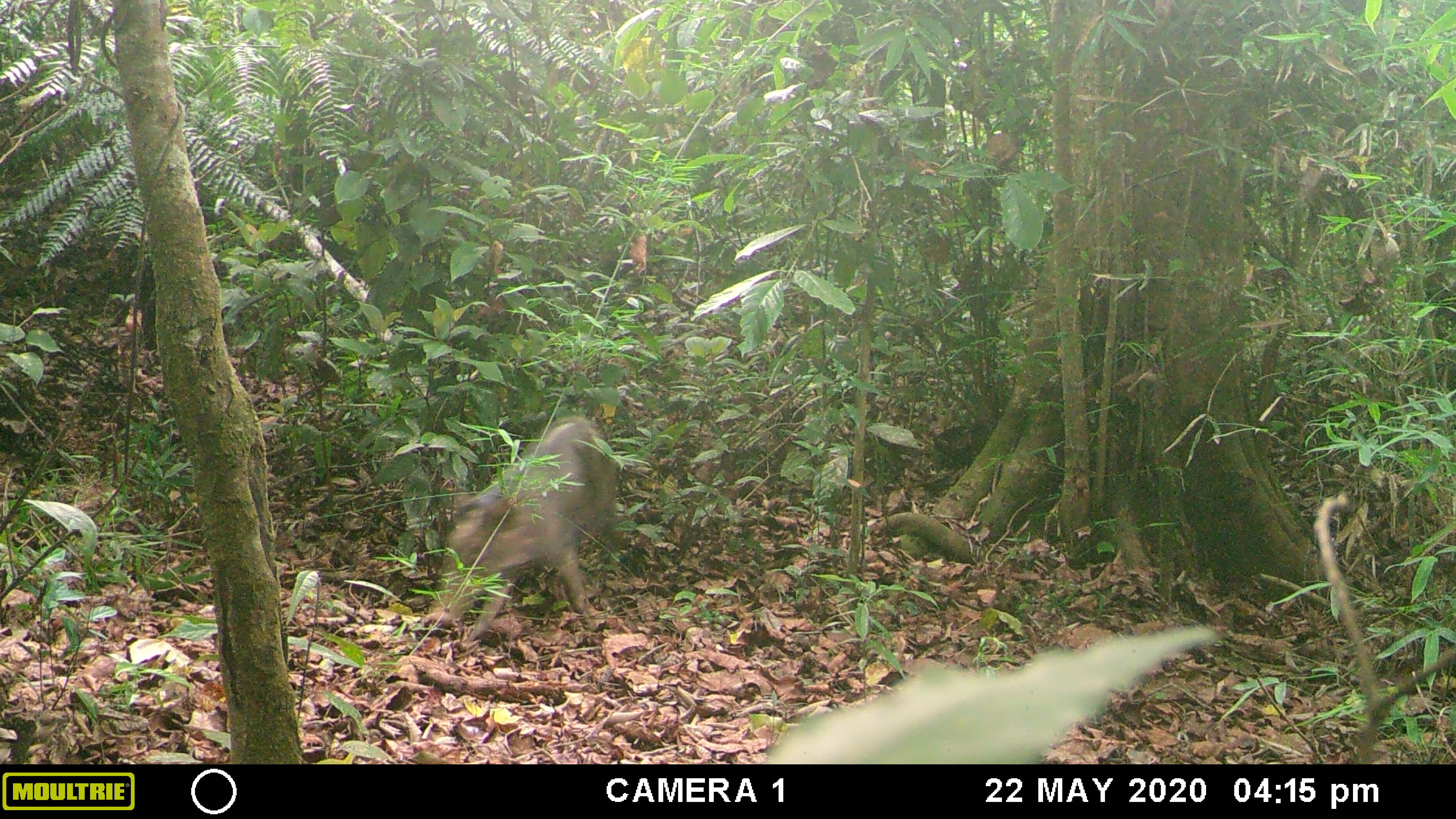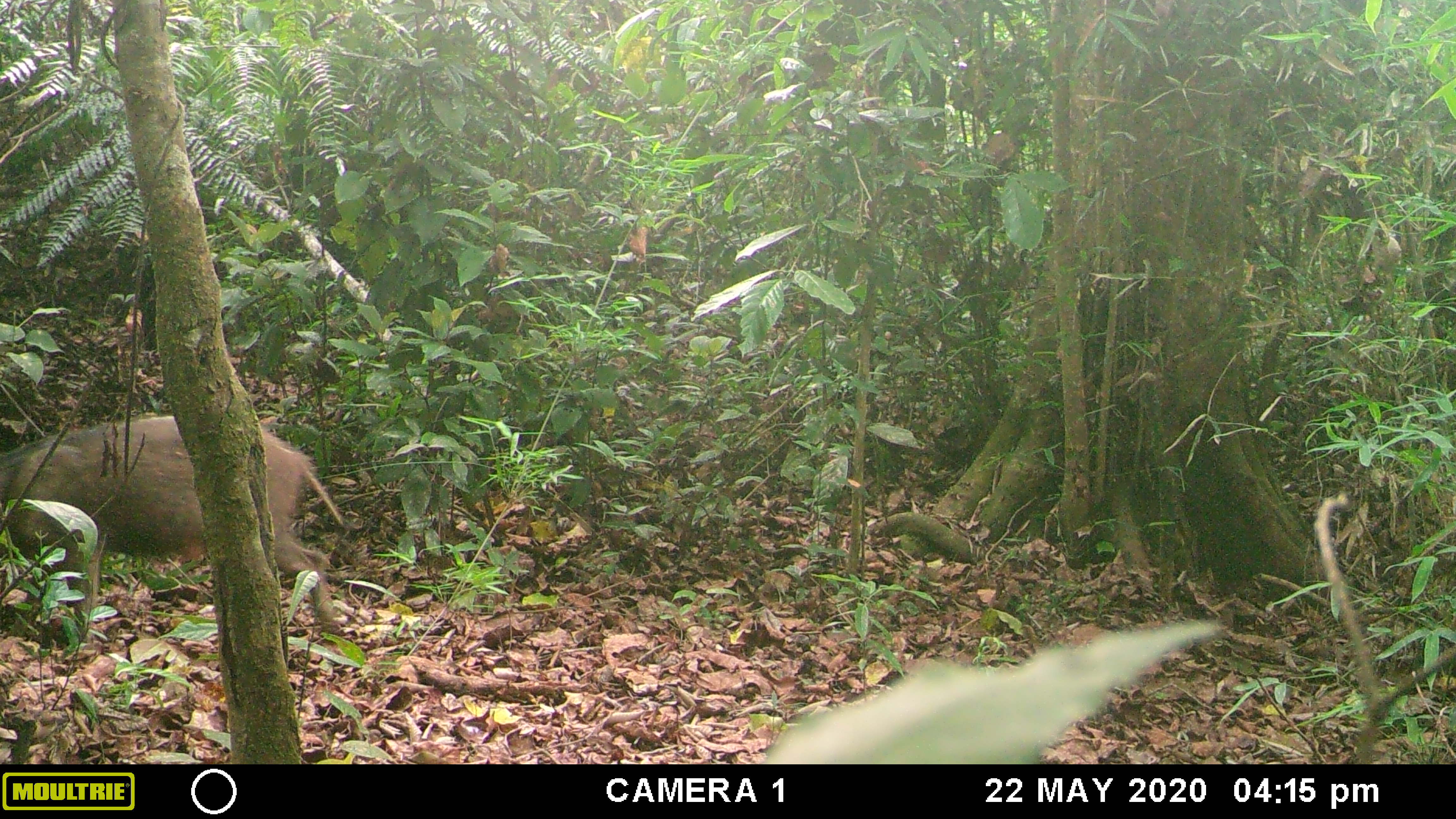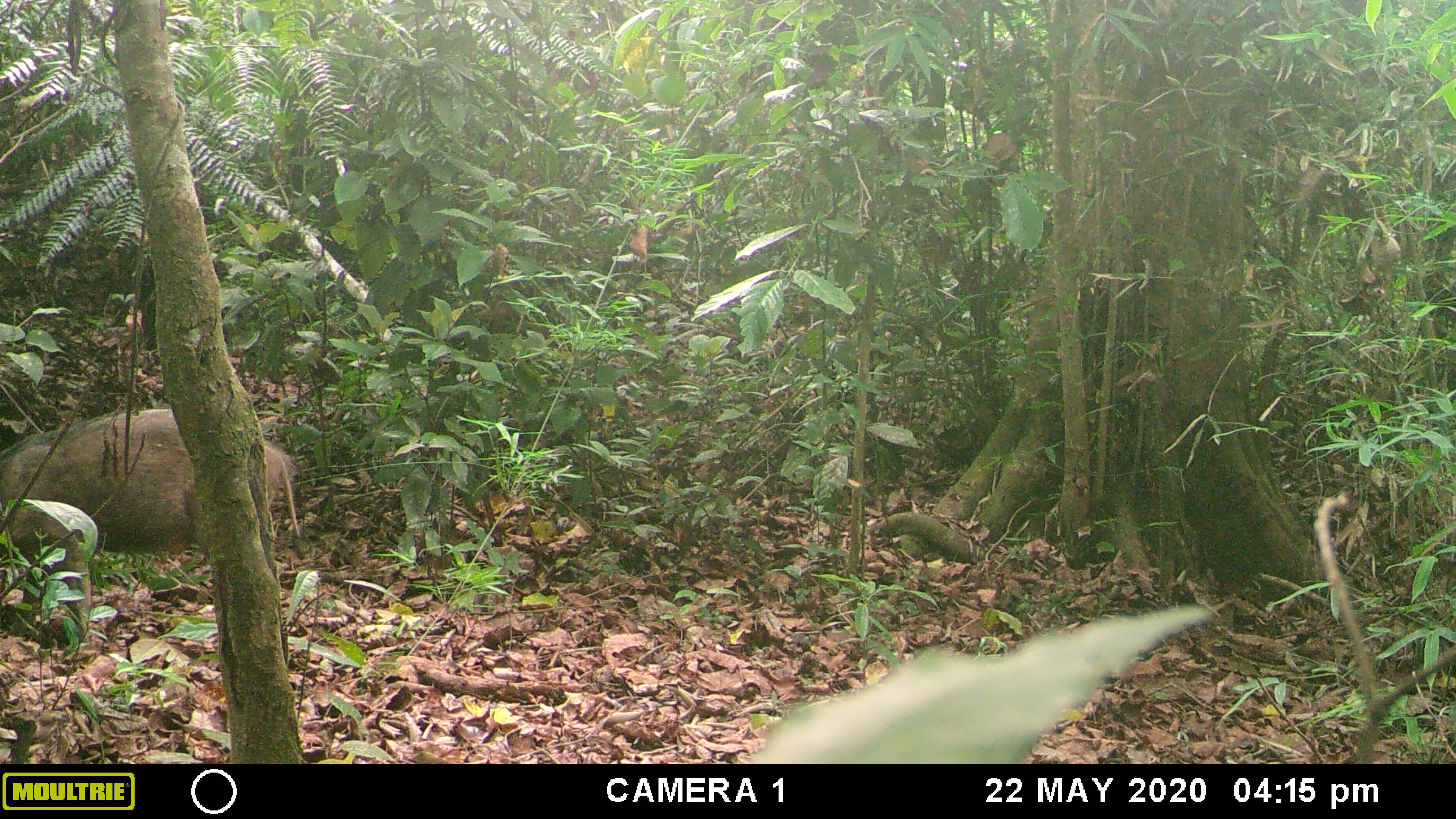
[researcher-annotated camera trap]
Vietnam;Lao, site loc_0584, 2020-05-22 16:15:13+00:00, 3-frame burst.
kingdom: Animalia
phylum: Chordata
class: Mammalia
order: Artiodactyla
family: Suidae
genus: Sus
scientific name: Sus scrofa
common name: eurasian wild pig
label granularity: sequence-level